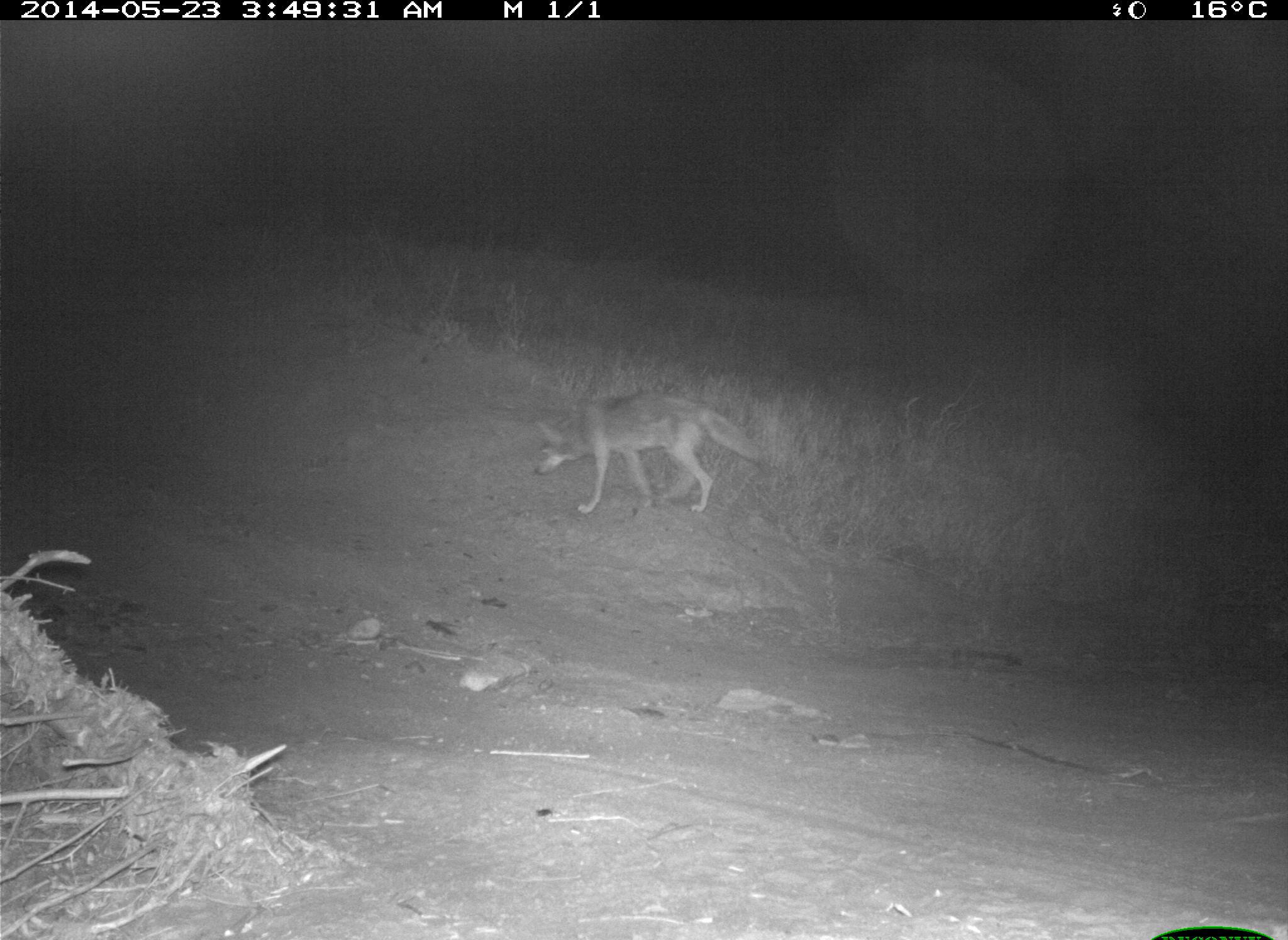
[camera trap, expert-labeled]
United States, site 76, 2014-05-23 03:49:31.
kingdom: Animalia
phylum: Chordata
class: Mammalia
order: Carnivora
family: Canidae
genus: Canis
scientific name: Canis latrans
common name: coyote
Coyote (Canis latrans).